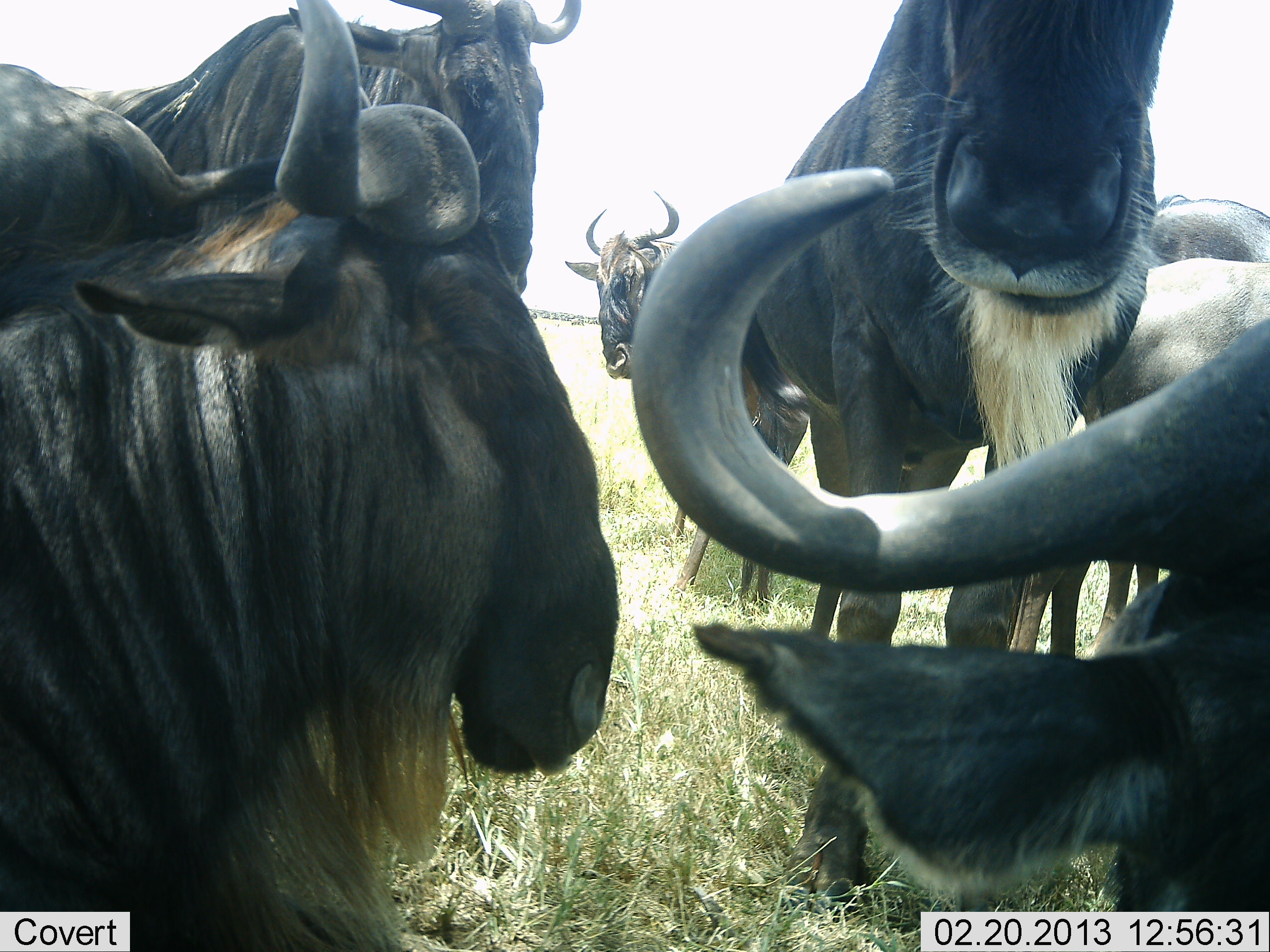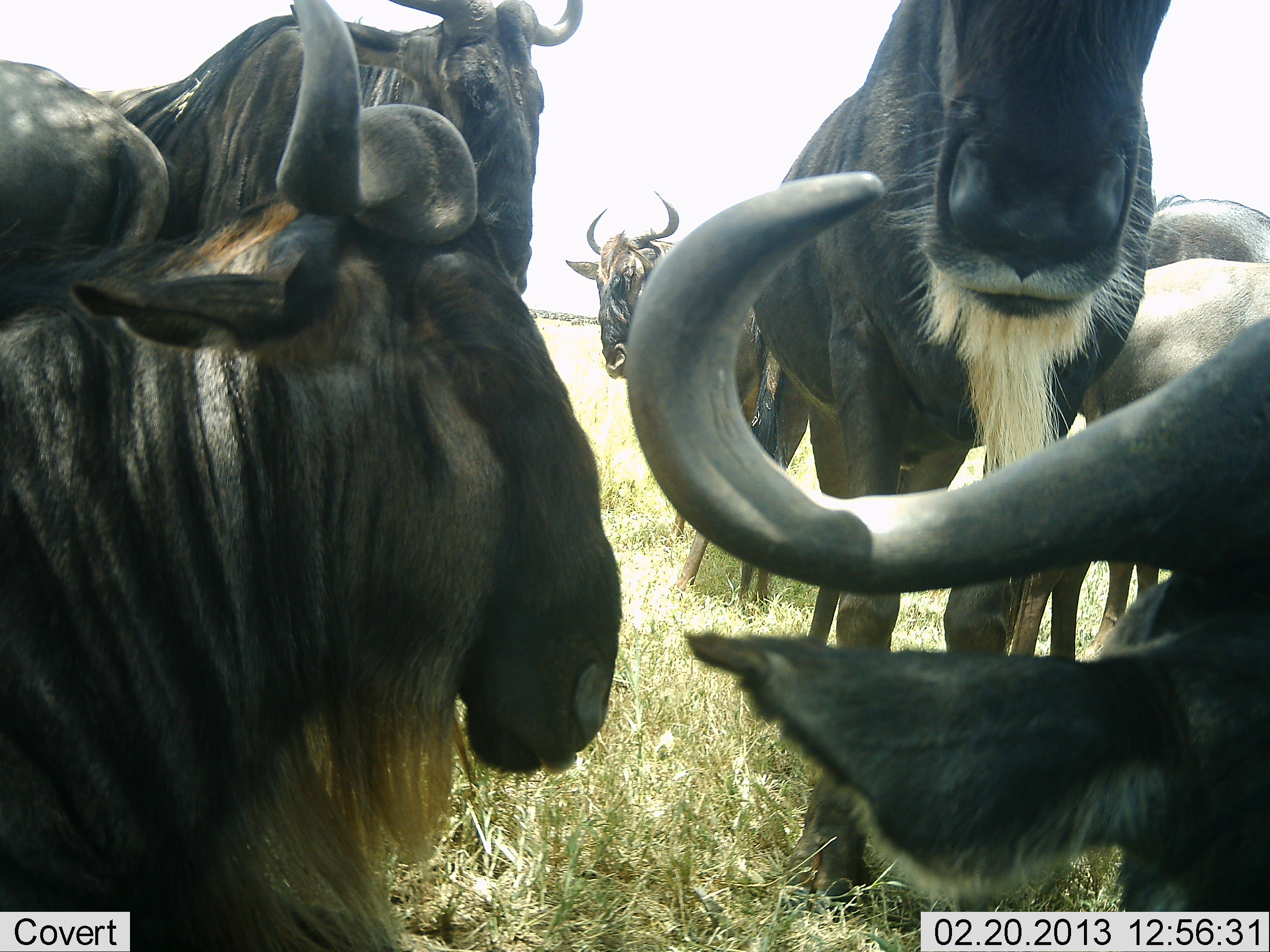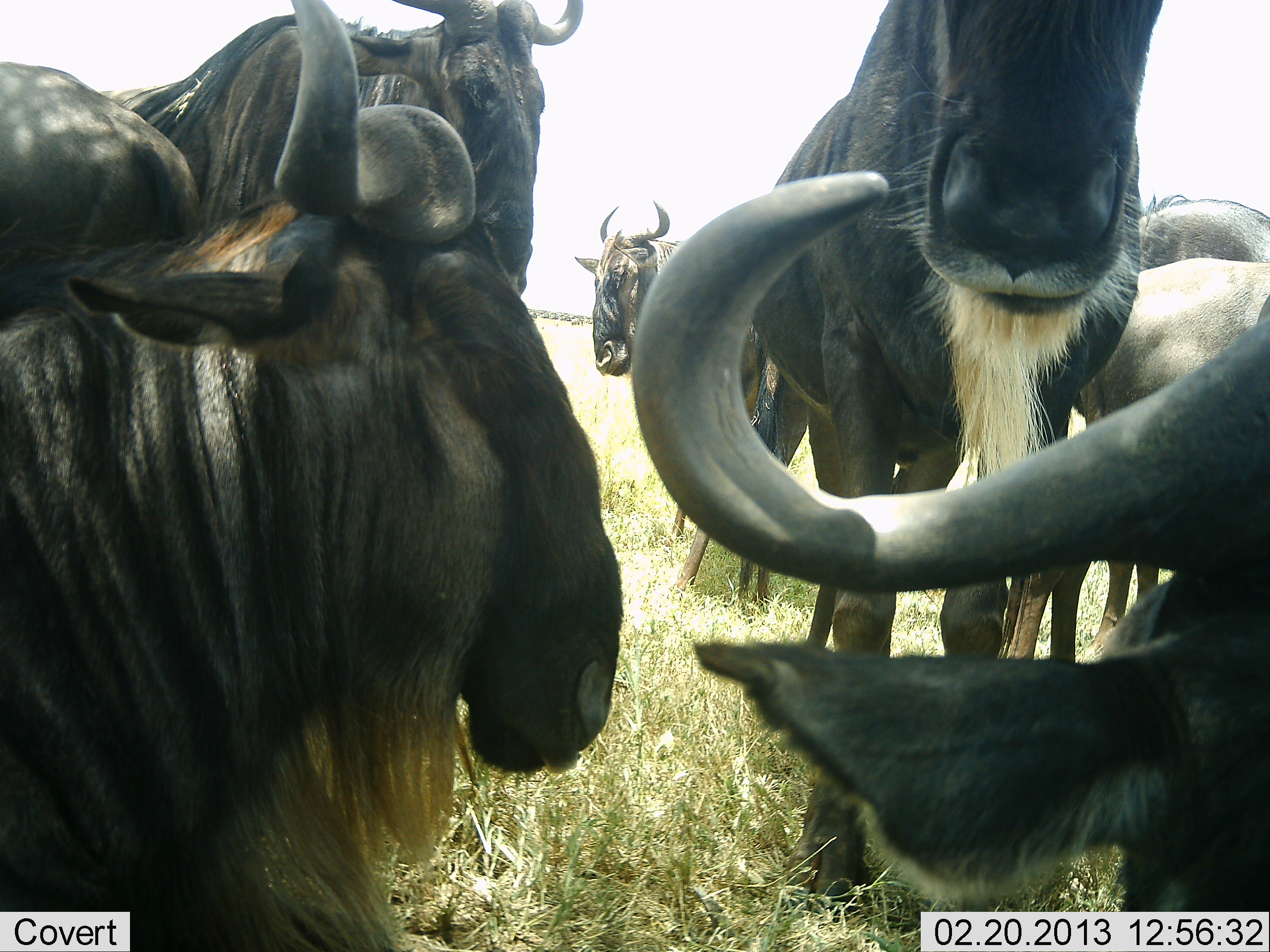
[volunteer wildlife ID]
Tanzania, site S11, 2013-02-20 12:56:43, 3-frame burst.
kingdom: Animalia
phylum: Chordata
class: Mammalia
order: Artiodactyla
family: Bovidae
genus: Connochaetes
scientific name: Connochaetes taurinus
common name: blue wildebeest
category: wildebeest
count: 8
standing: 83%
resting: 57%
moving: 13%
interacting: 17%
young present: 13%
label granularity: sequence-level